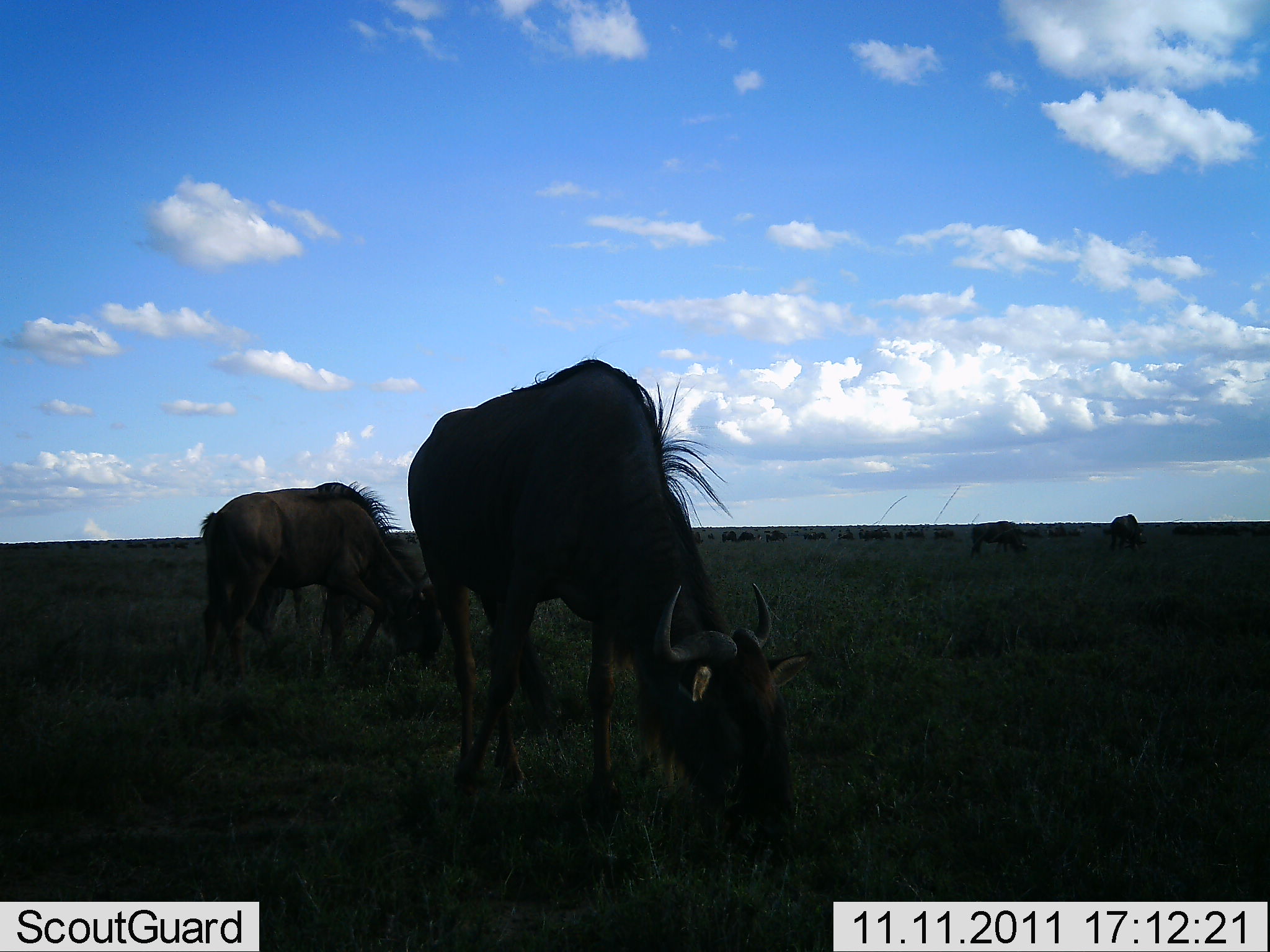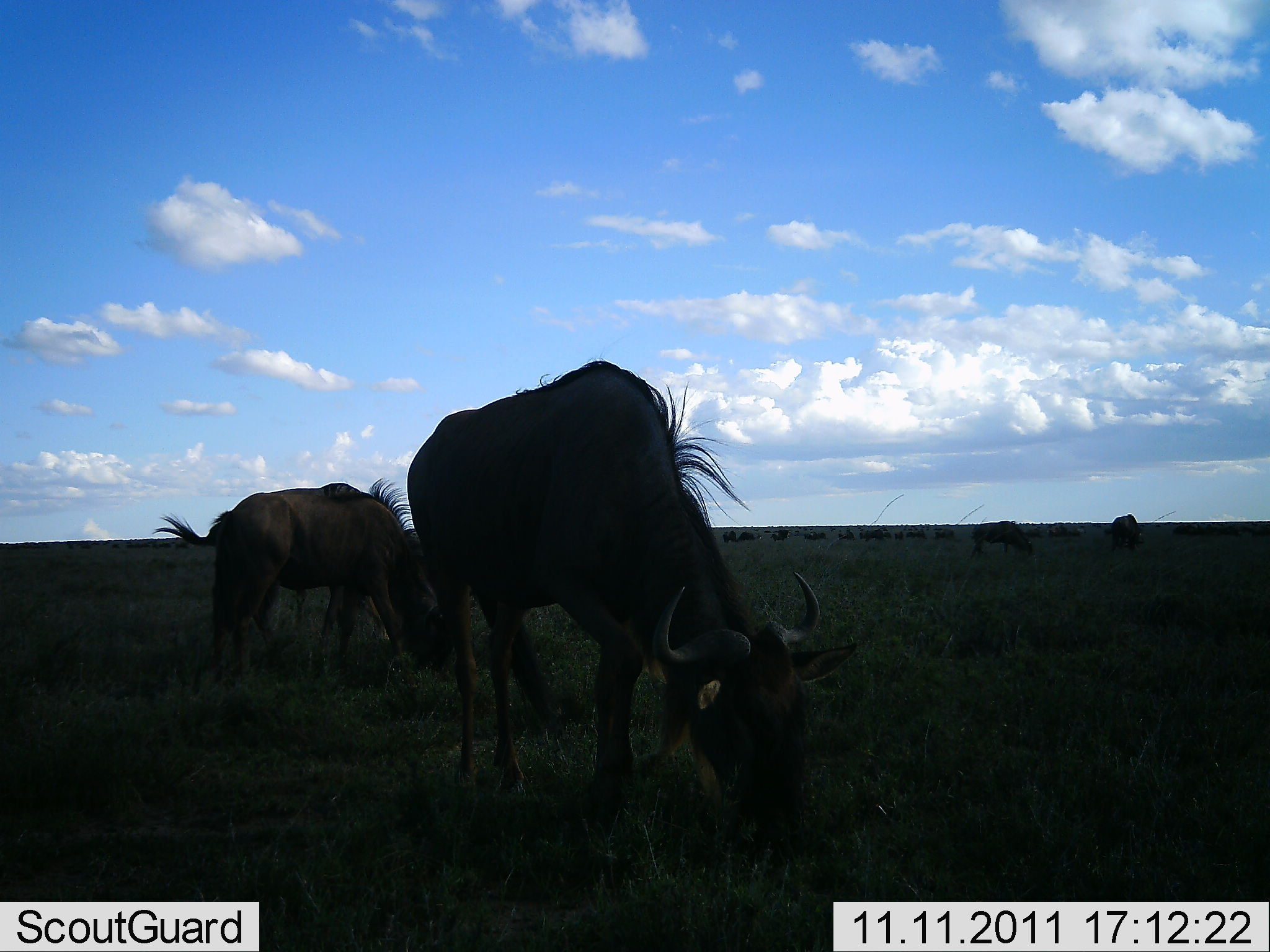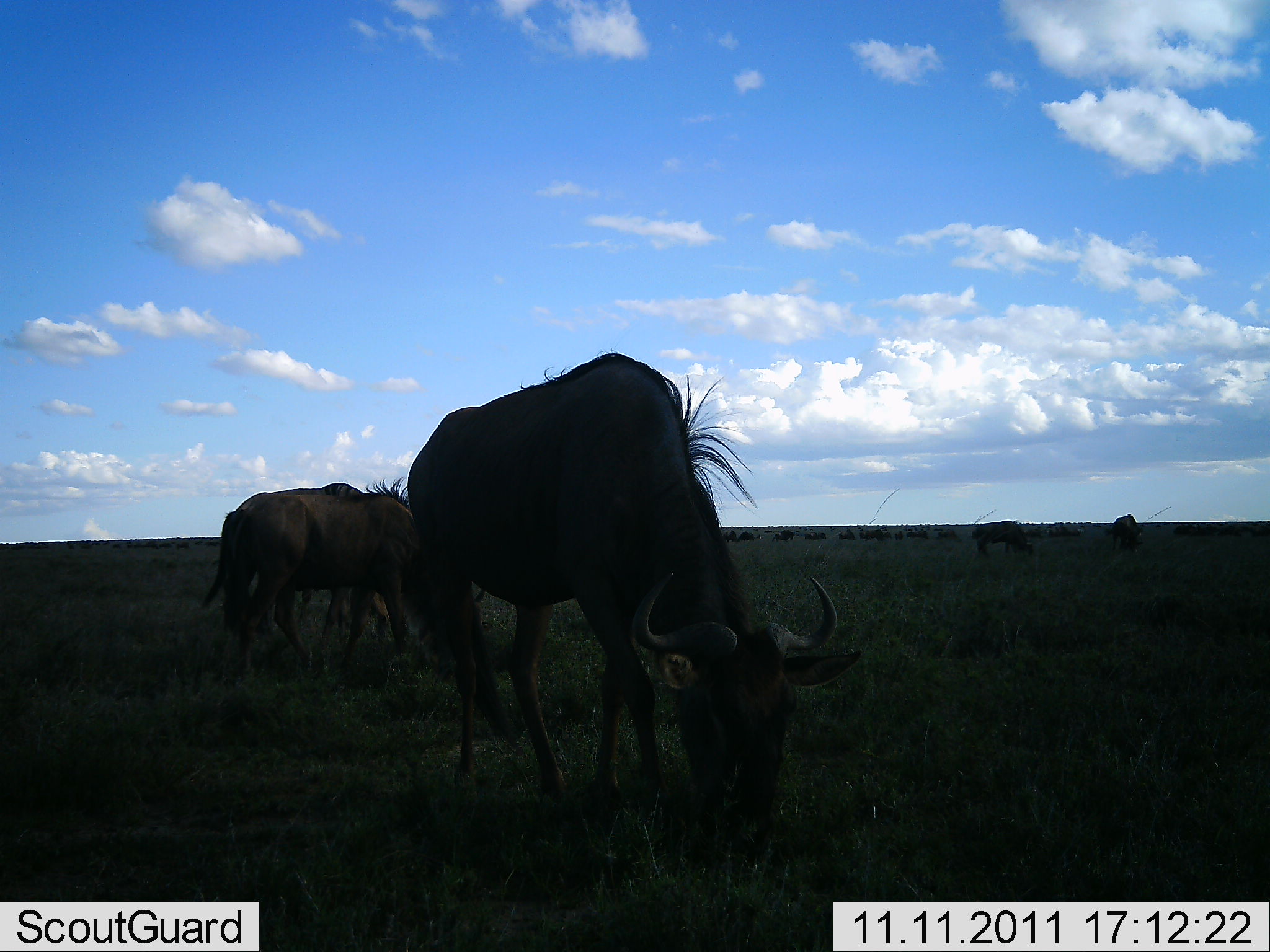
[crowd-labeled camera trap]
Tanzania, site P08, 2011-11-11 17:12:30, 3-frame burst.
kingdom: Animalia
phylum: Chordata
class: Mammalia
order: Artiodactyla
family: Bovidae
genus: Connochaetes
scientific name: Connochaetes taurinus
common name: blue wildebeest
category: wildebeest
Wildebeest (blue wildebeest) (Connochaetes taurinus), count 5. Behavior (volunteer vote fractions): standing 40%, resting 7%, moving 7%, interacting 0%. Young present (vote fraction): 0%. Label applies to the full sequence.